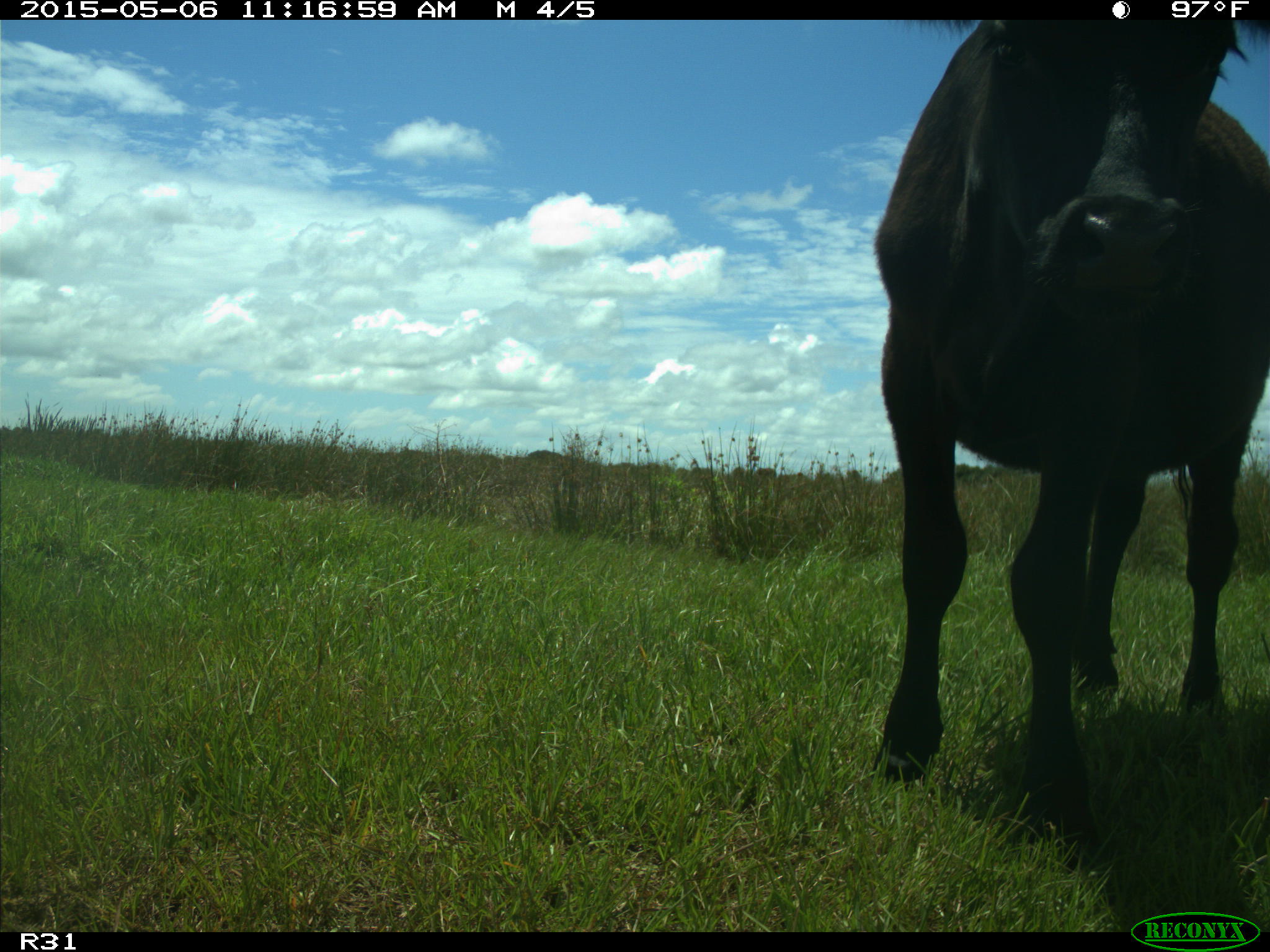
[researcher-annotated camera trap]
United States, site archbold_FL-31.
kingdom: Animalia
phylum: Chordata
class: Mammalia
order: Artiodactyla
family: Bovidae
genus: Bos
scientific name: Bos taurus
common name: domestic cow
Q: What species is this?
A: Bos taurus (domestic cow).